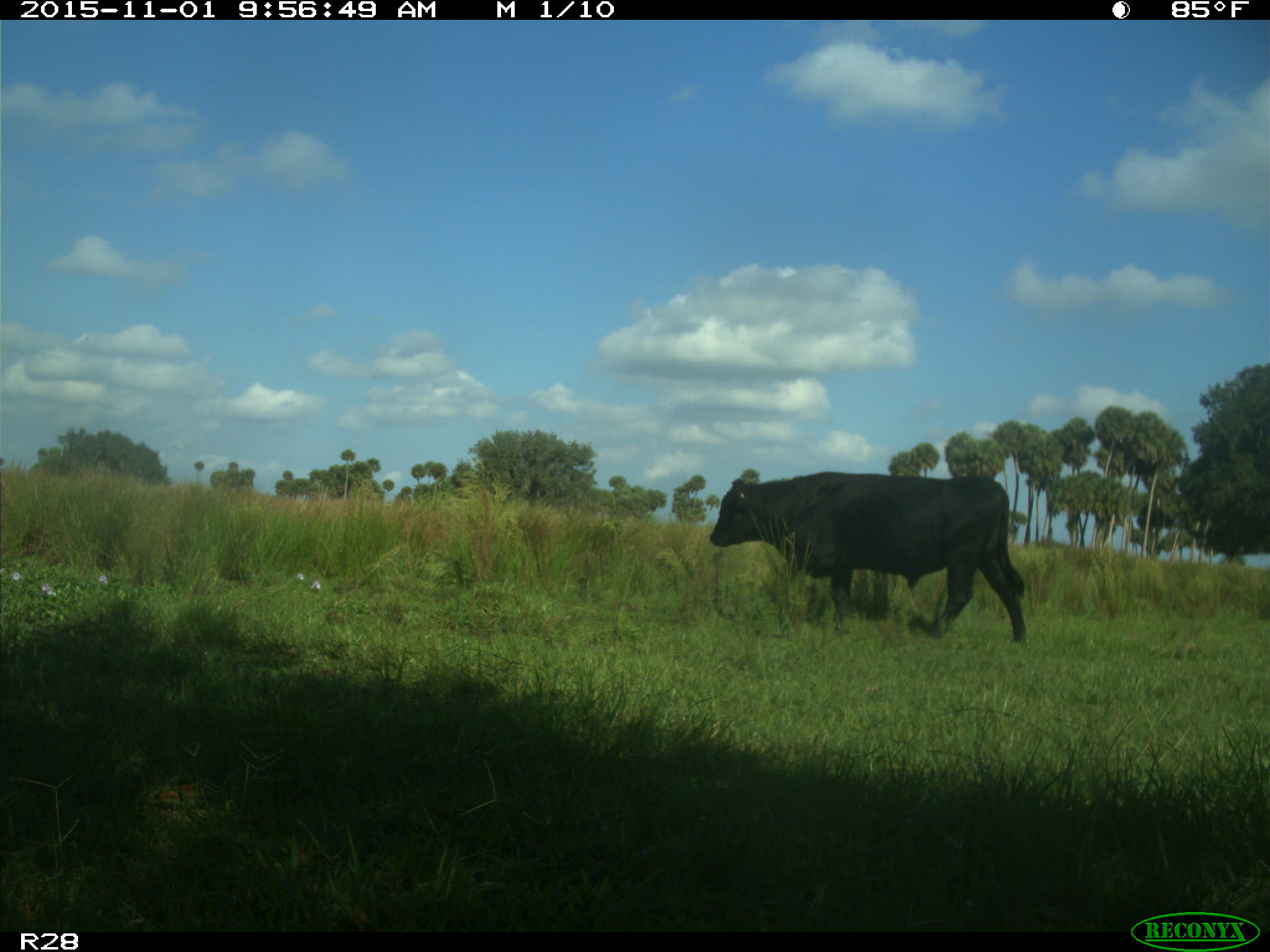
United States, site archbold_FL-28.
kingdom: Animalia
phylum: Chordata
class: Mammalia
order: Artiodactyla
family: Bovidae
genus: Bos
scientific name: Bos taurus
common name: domestic cow